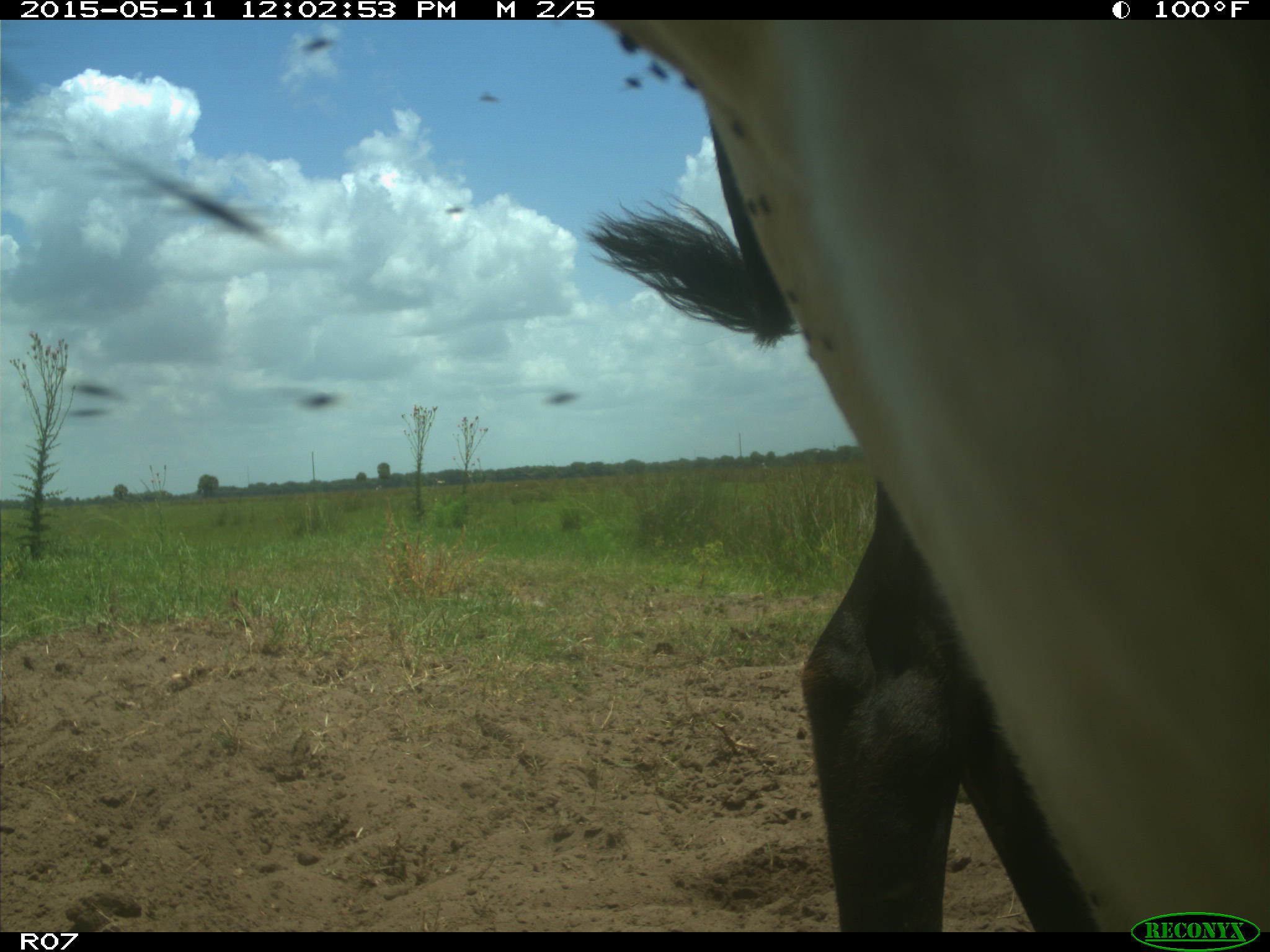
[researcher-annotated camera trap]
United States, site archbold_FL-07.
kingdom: Animalia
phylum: Chordata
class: Mammalia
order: Artiodactyla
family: Bovidae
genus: Bos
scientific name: Bos taurus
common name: domestic cow